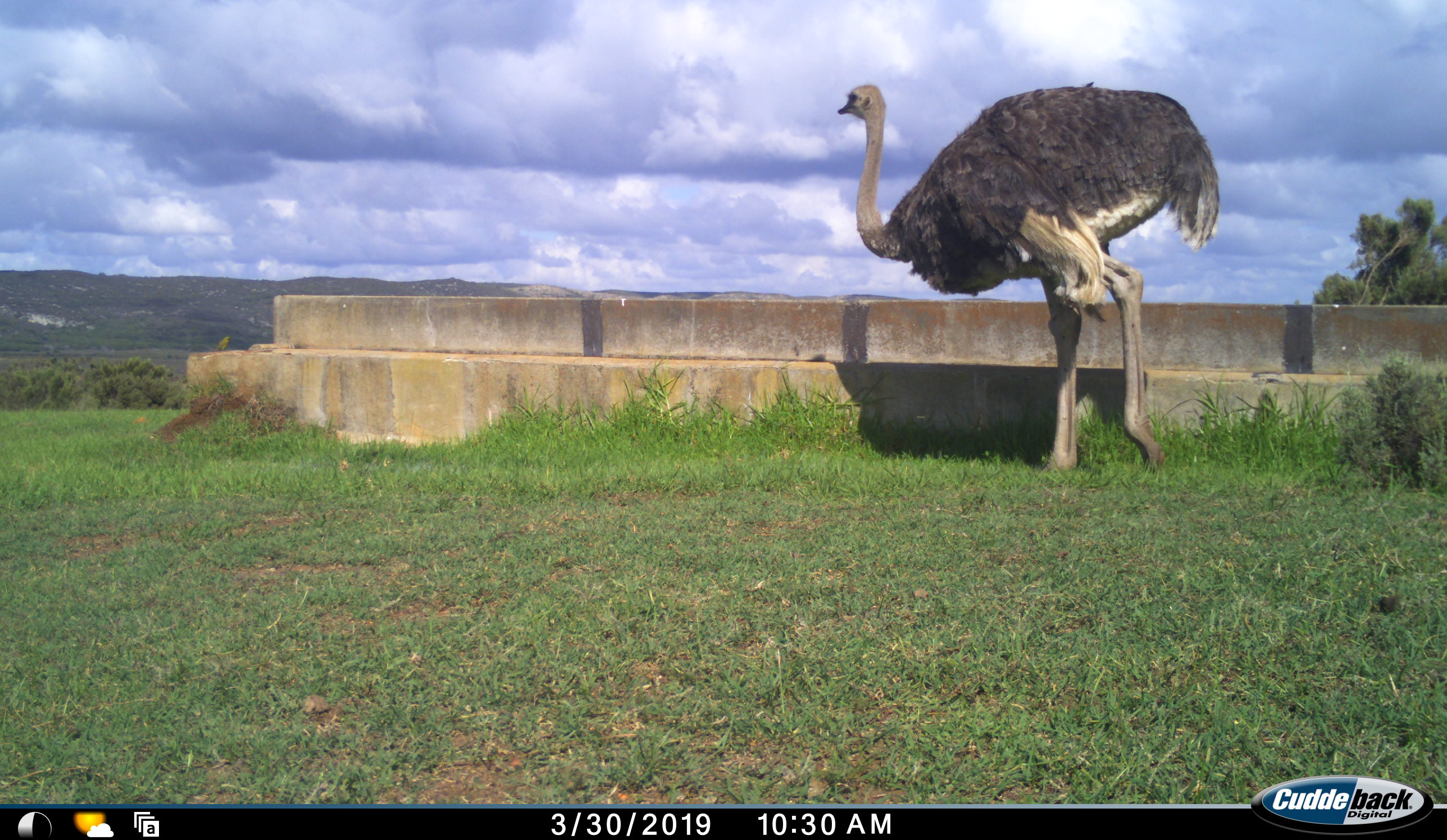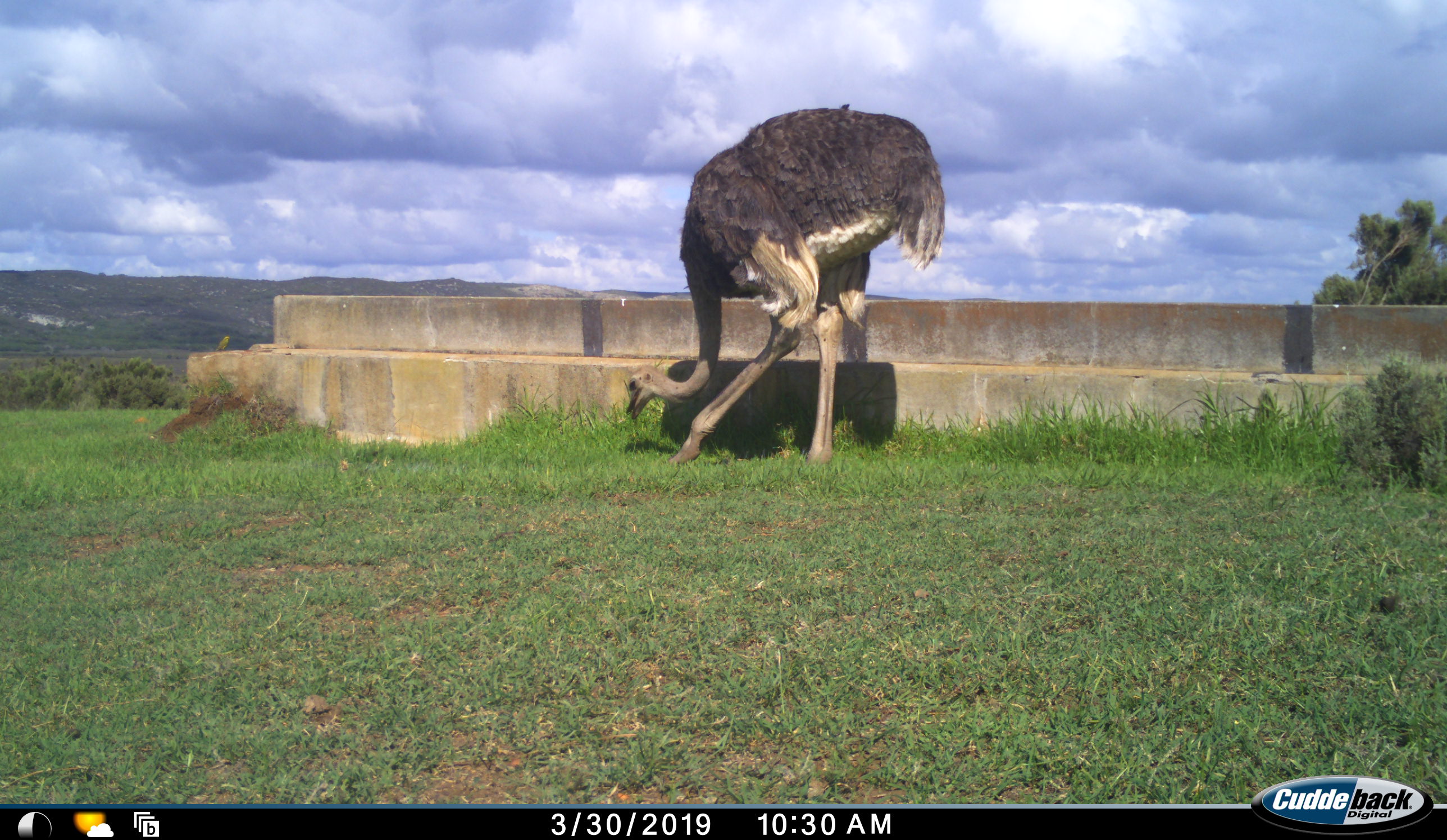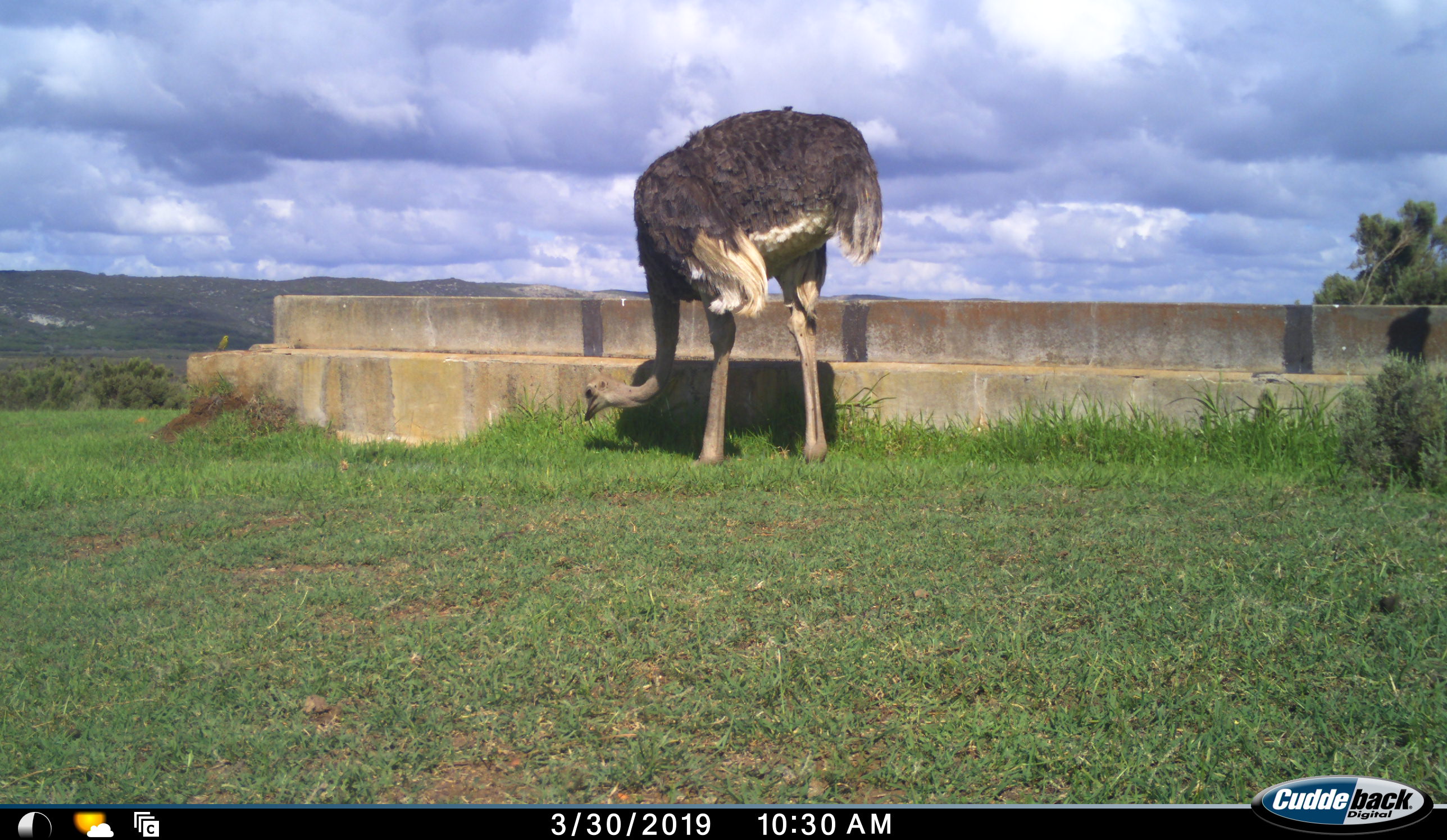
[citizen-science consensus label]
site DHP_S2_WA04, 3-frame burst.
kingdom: Animalia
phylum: Chordata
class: Aves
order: Struthioniformes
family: Struthionidae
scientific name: Struthionidae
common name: ostrich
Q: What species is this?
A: Ostrich (Struthionidae).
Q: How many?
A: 1.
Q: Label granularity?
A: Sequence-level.